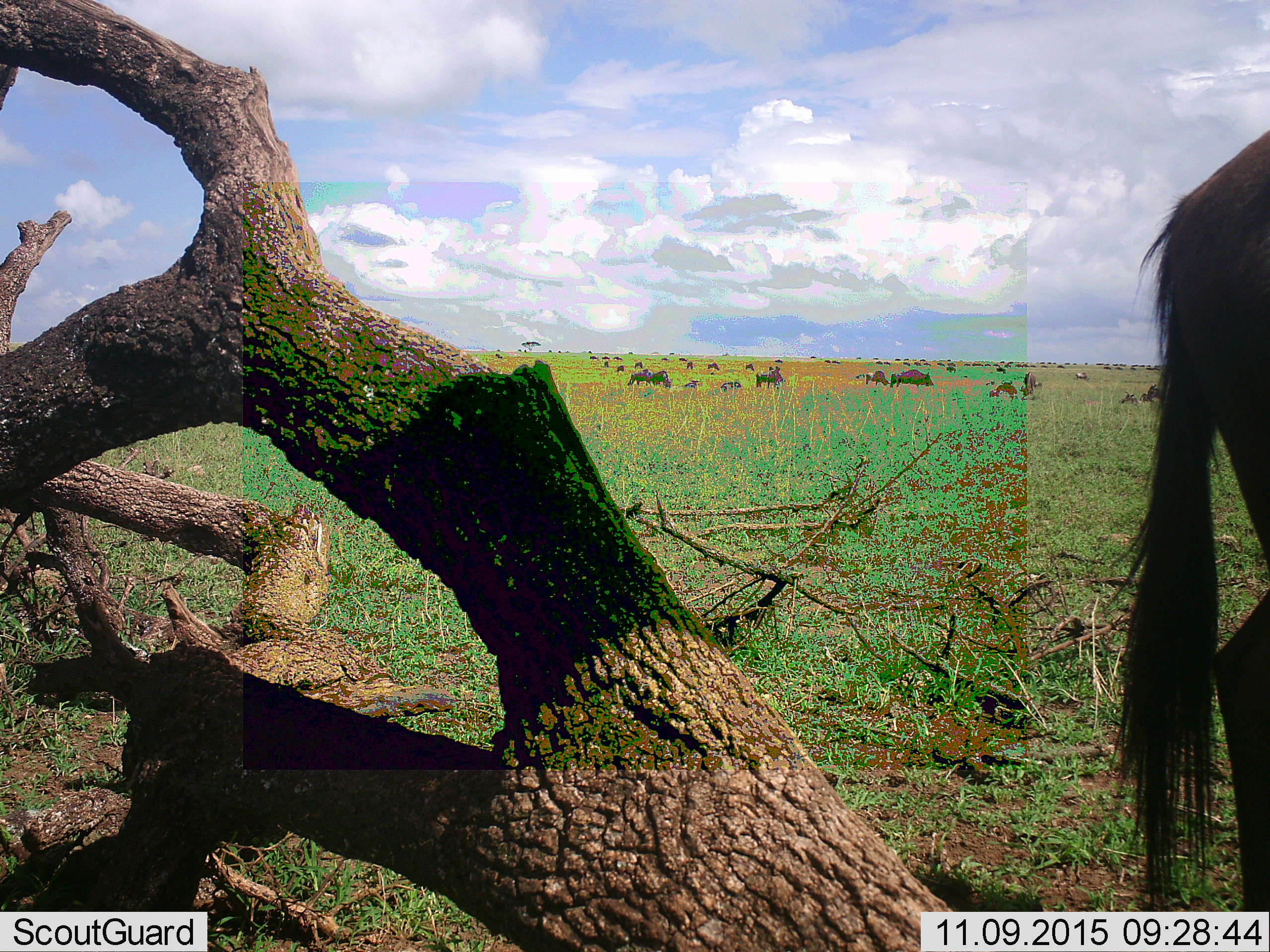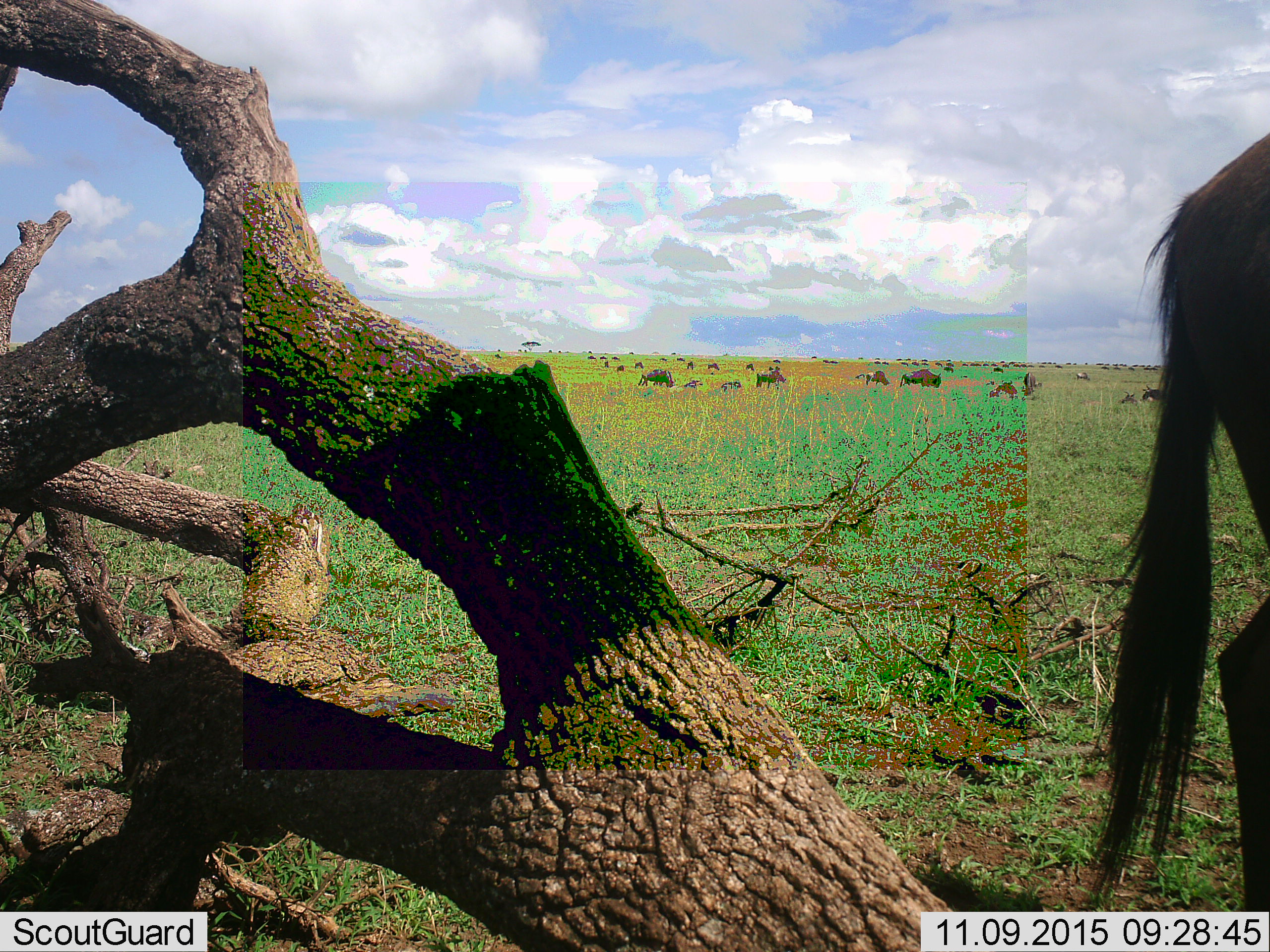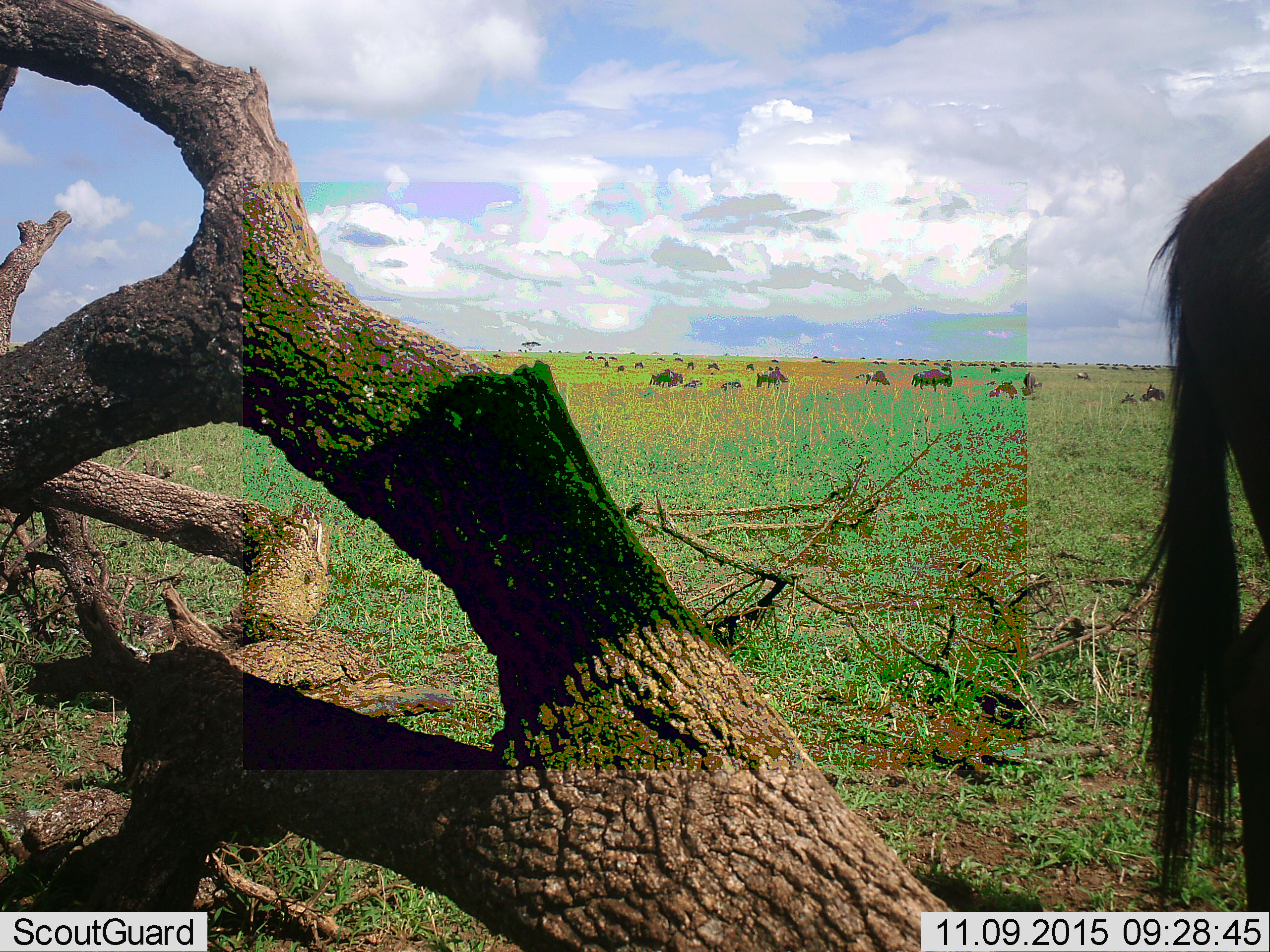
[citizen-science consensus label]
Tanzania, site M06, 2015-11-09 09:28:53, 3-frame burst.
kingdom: Animalia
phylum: Chordata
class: Mammalia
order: Artiodactyla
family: Bovidae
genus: Connochaetes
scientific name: Connochaetes taurinus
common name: blue wildebeest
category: wildebeest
Wildebeest (blue wildebeest) (Connochaetes taurinus), count 51+. Behavior (volunteer vote fractions): standing 67%, resting 33%, moving 83%, interacting 0%. Young present (vote fraction): 0%. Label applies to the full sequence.